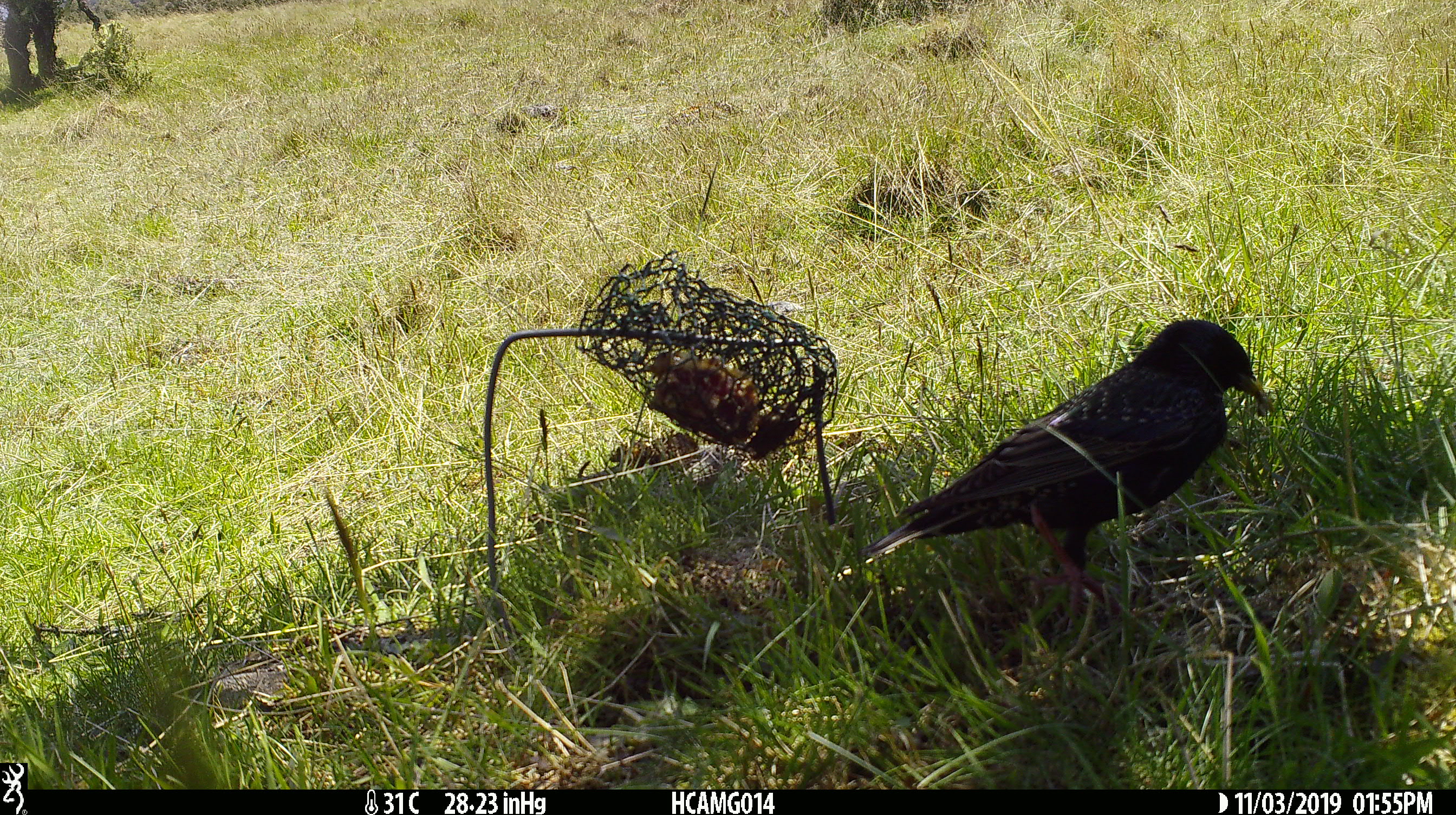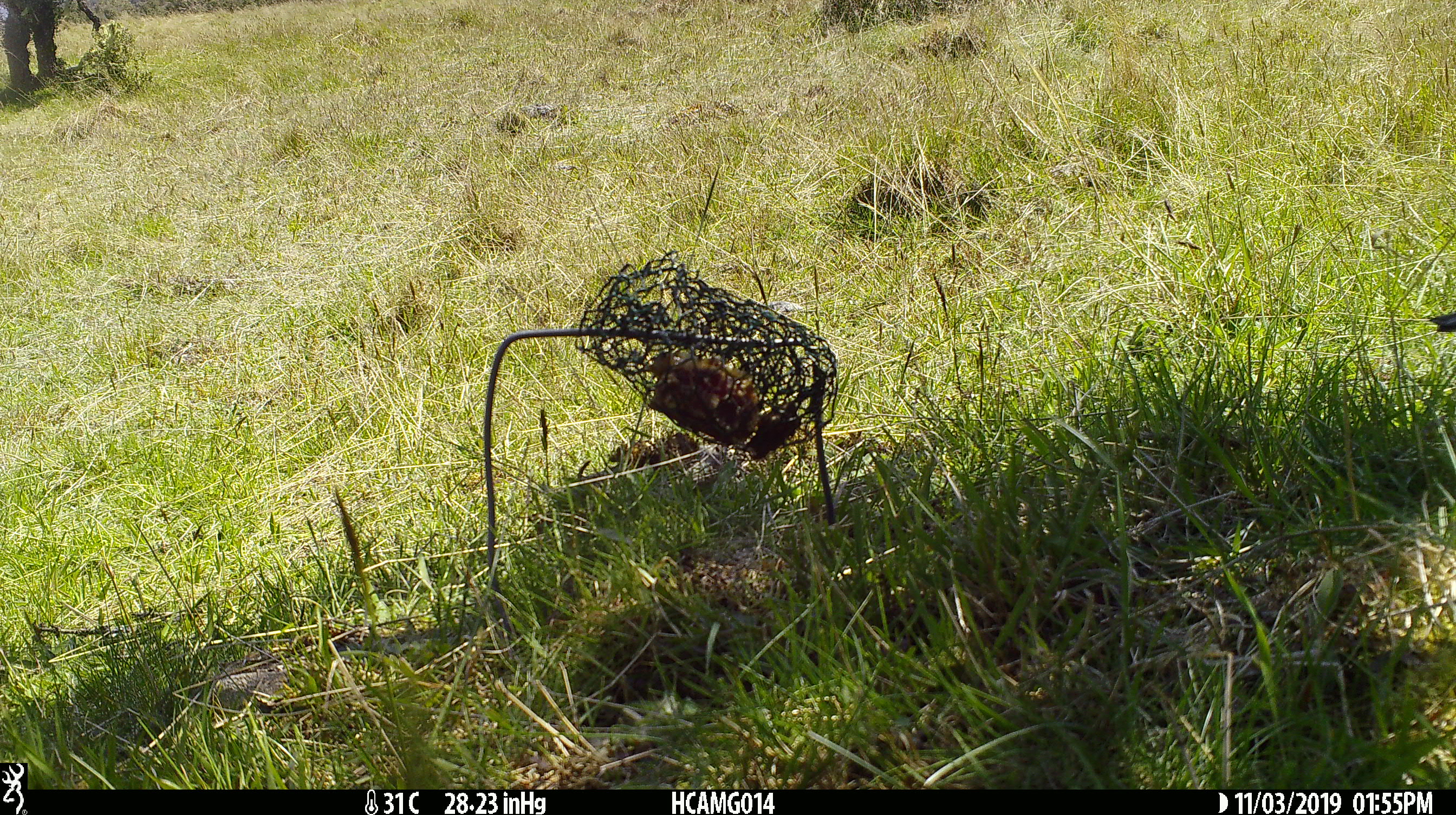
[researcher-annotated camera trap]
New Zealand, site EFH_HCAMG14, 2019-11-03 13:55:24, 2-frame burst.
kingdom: Animalia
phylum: Chordata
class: Aves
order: Passeriformes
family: Sturnidae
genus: Sturnus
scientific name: Sturnus vulgaris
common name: european starling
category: starling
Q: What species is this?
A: Starling (european starling) (Sturnus vulgaris).